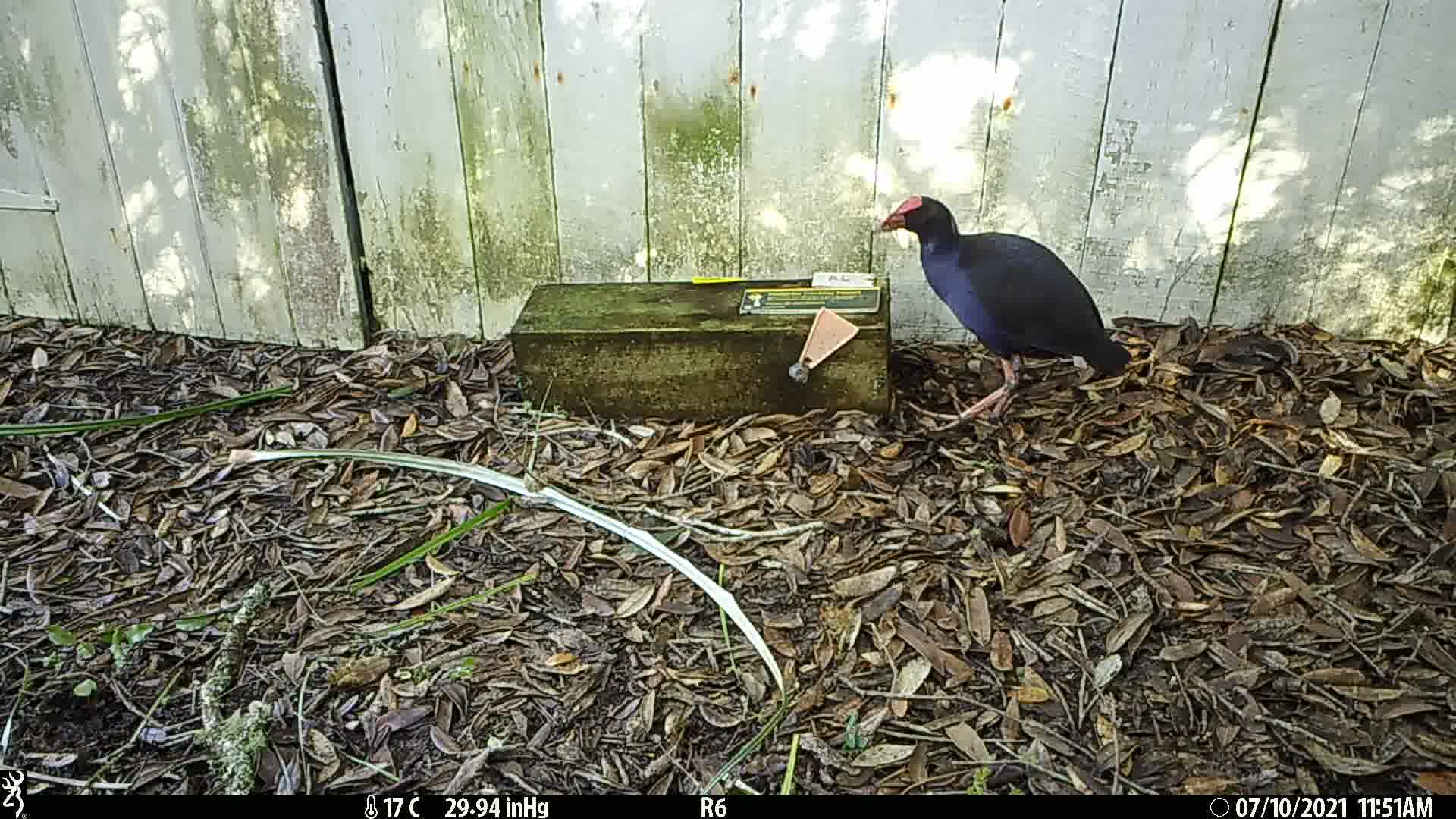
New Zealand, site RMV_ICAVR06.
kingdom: Animalia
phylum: Chordata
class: Aves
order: Gruiformes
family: Rallidae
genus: Porphyrio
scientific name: Porphyrio melanotus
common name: australasian swamphen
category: pukeko